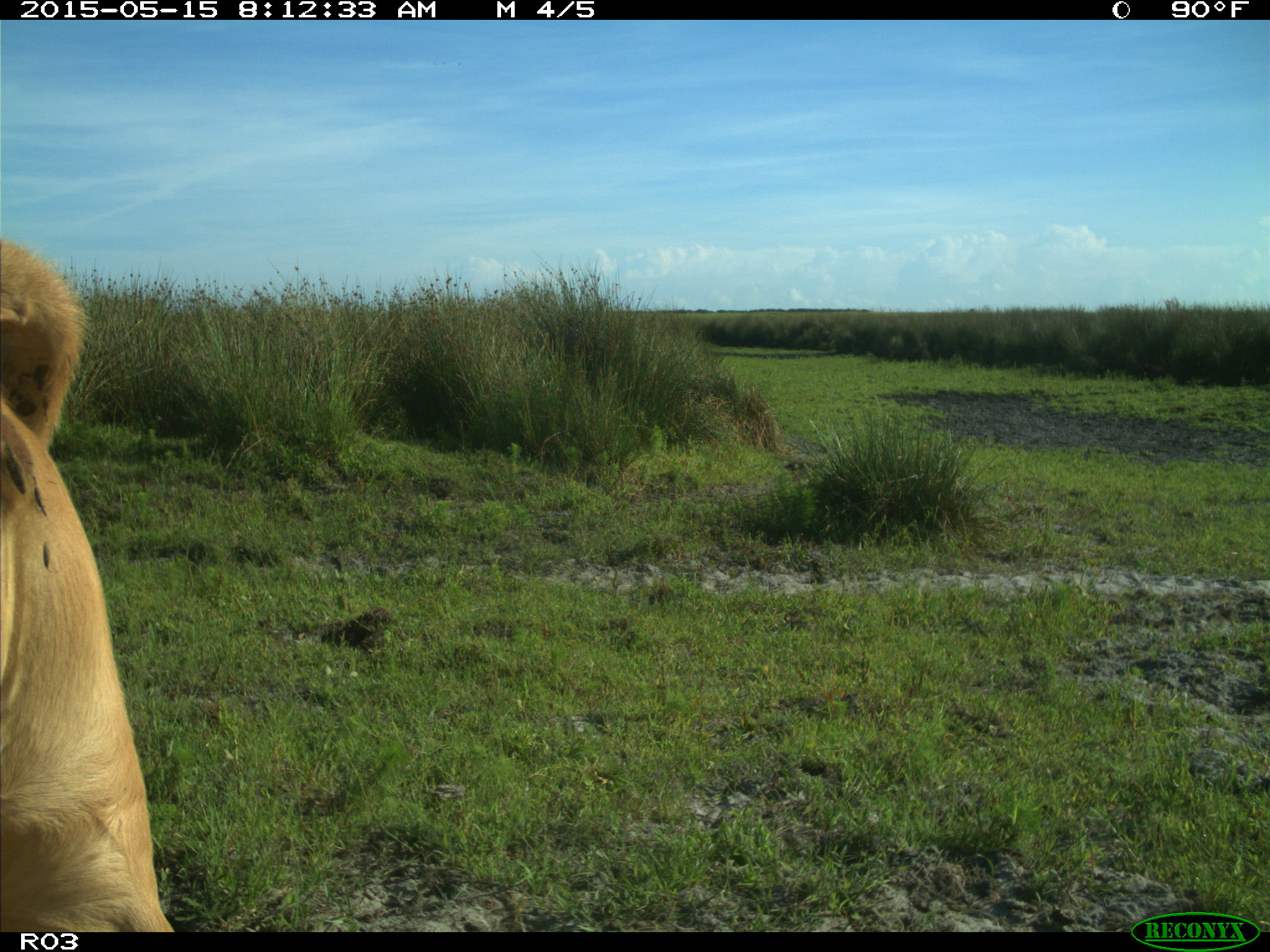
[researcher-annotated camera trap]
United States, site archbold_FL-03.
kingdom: Animalia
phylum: Chordata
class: Mammalia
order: Artiodactyla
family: Bovidae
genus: Bos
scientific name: Bos taurus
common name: domestic cow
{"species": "Bos taurus (domestic cow)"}